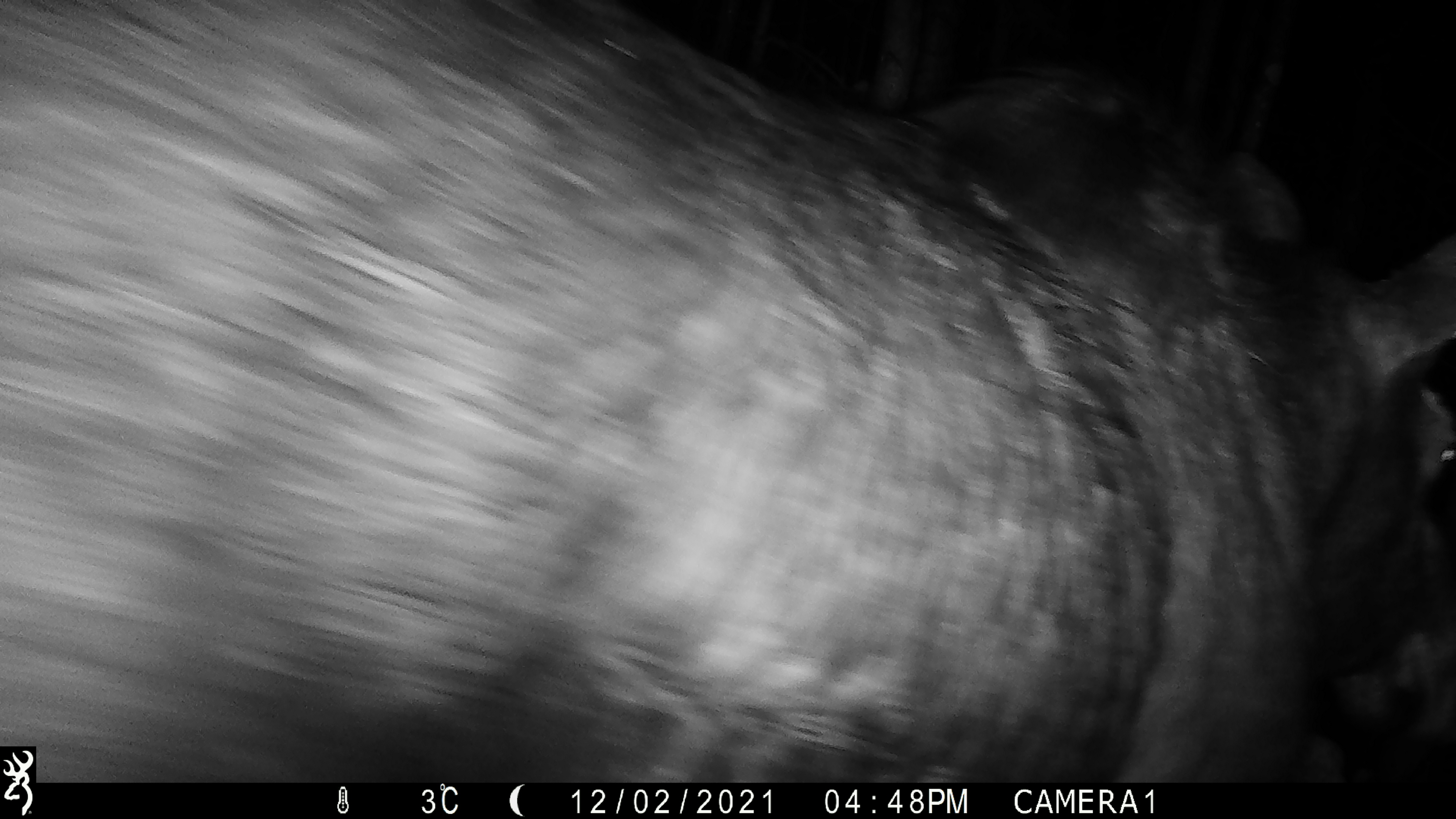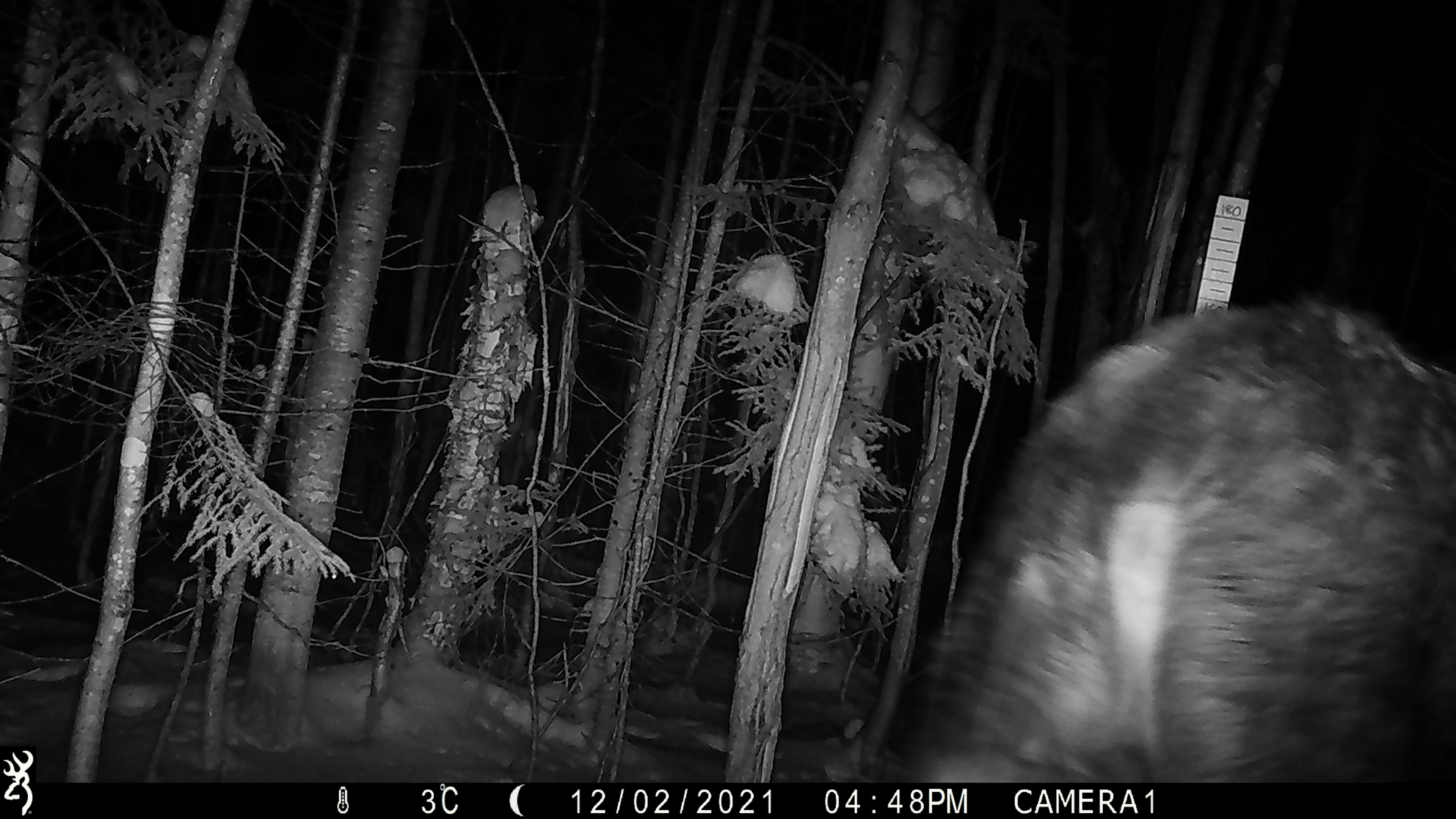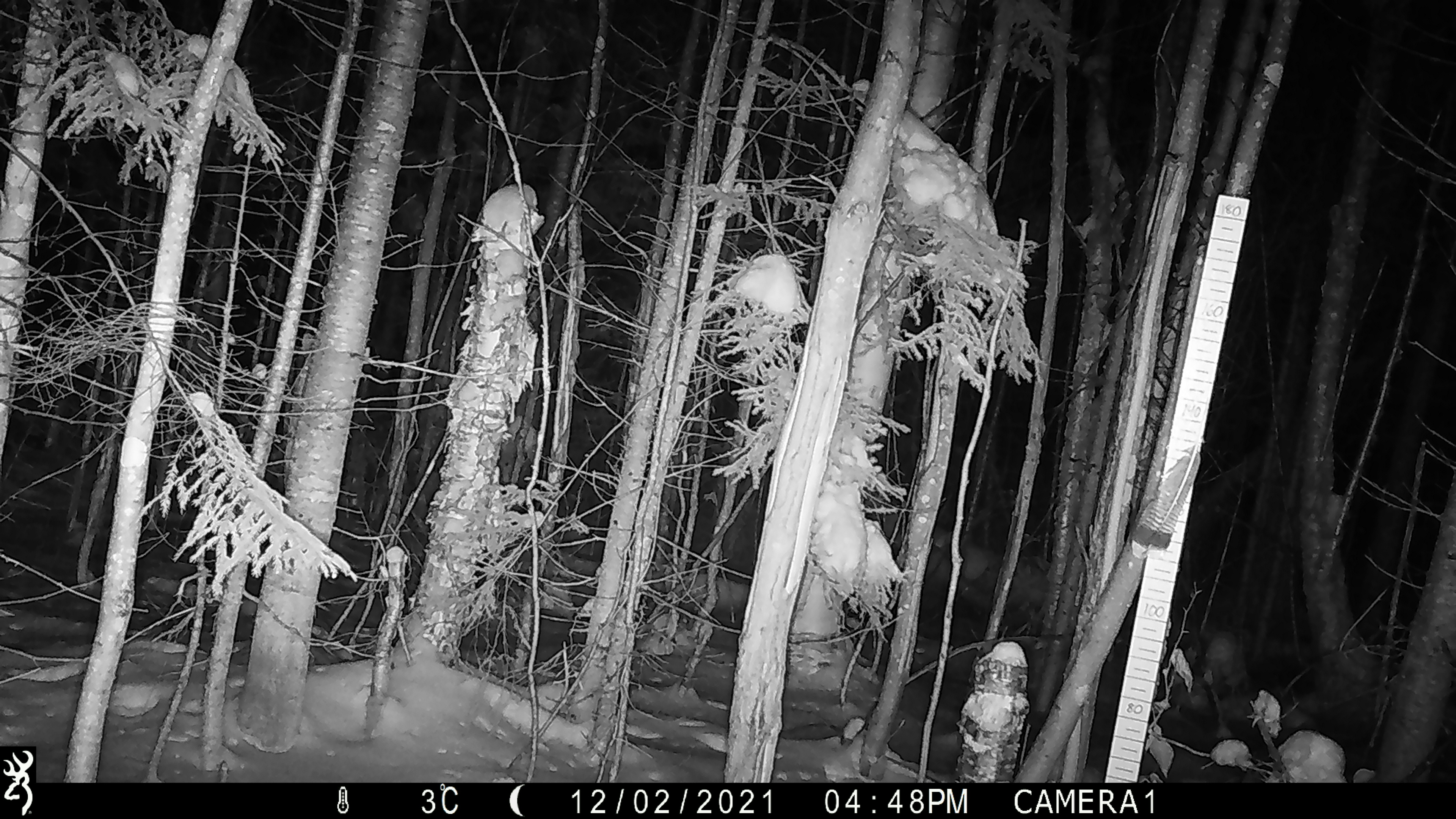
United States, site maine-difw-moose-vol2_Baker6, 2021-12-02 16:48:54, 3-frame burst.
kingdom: Animalia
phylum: Chordata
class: Mammalia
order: Artiodactyla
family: Cervidae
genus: Alces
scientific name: Alces alces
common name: moose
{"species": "moose (Alces alces)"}